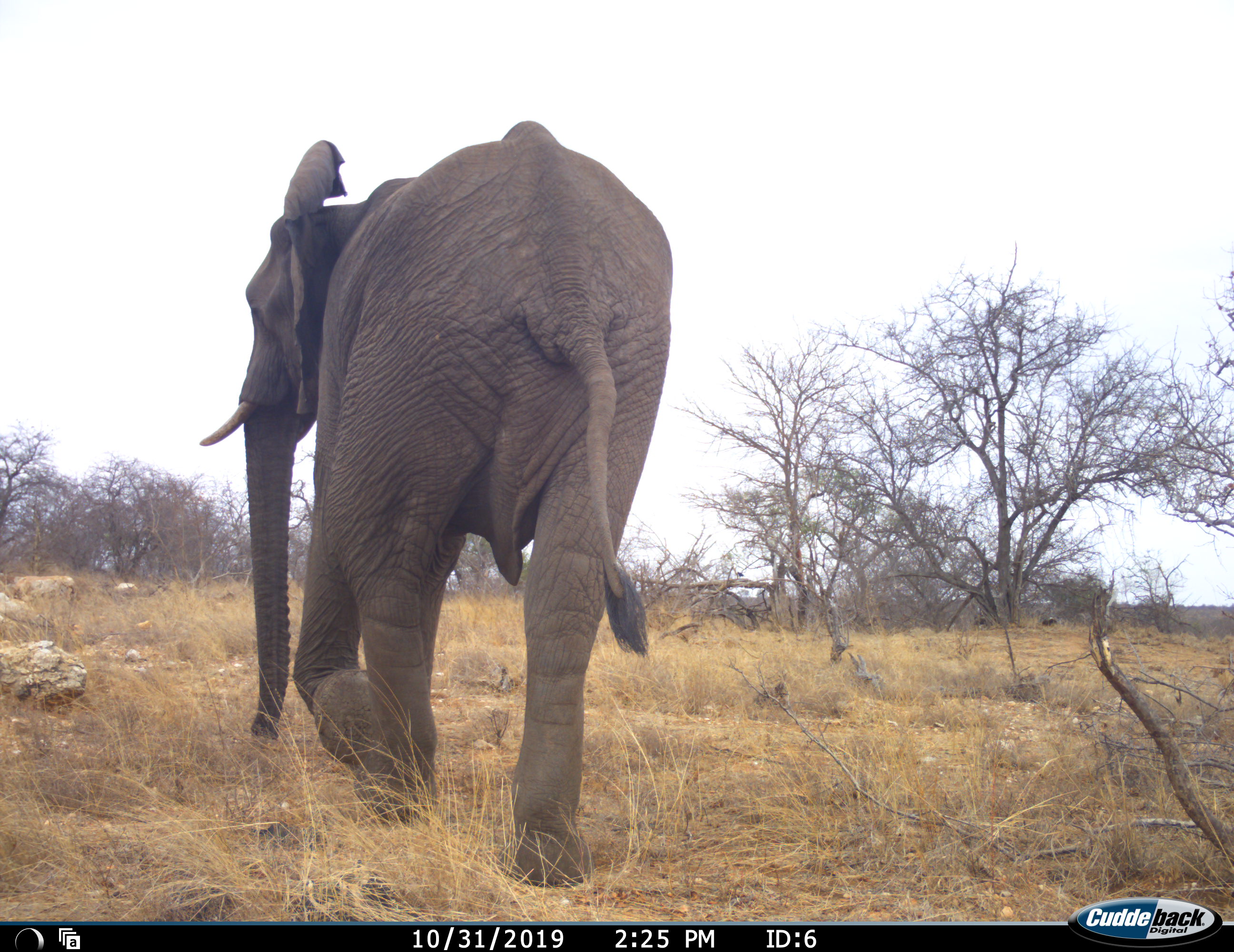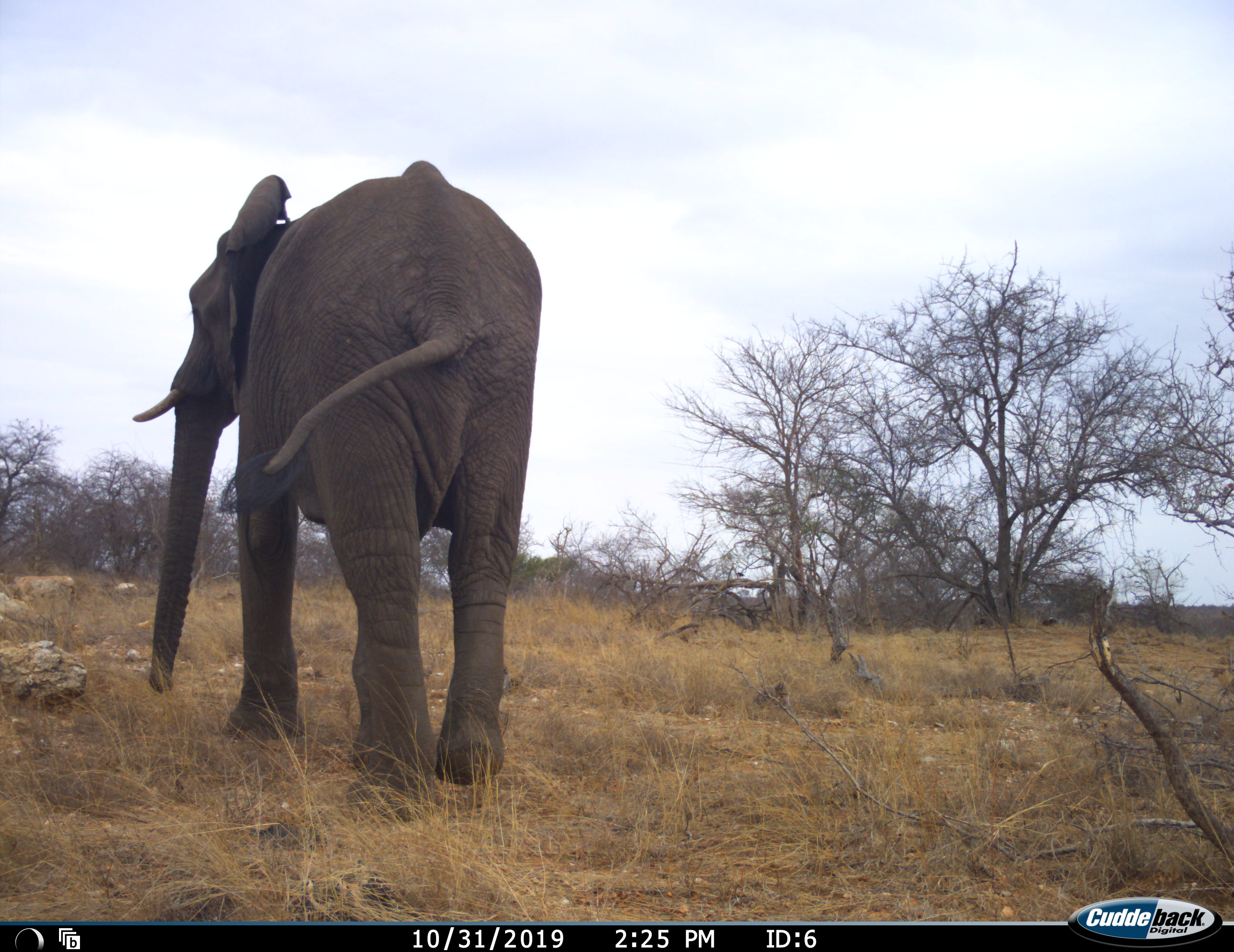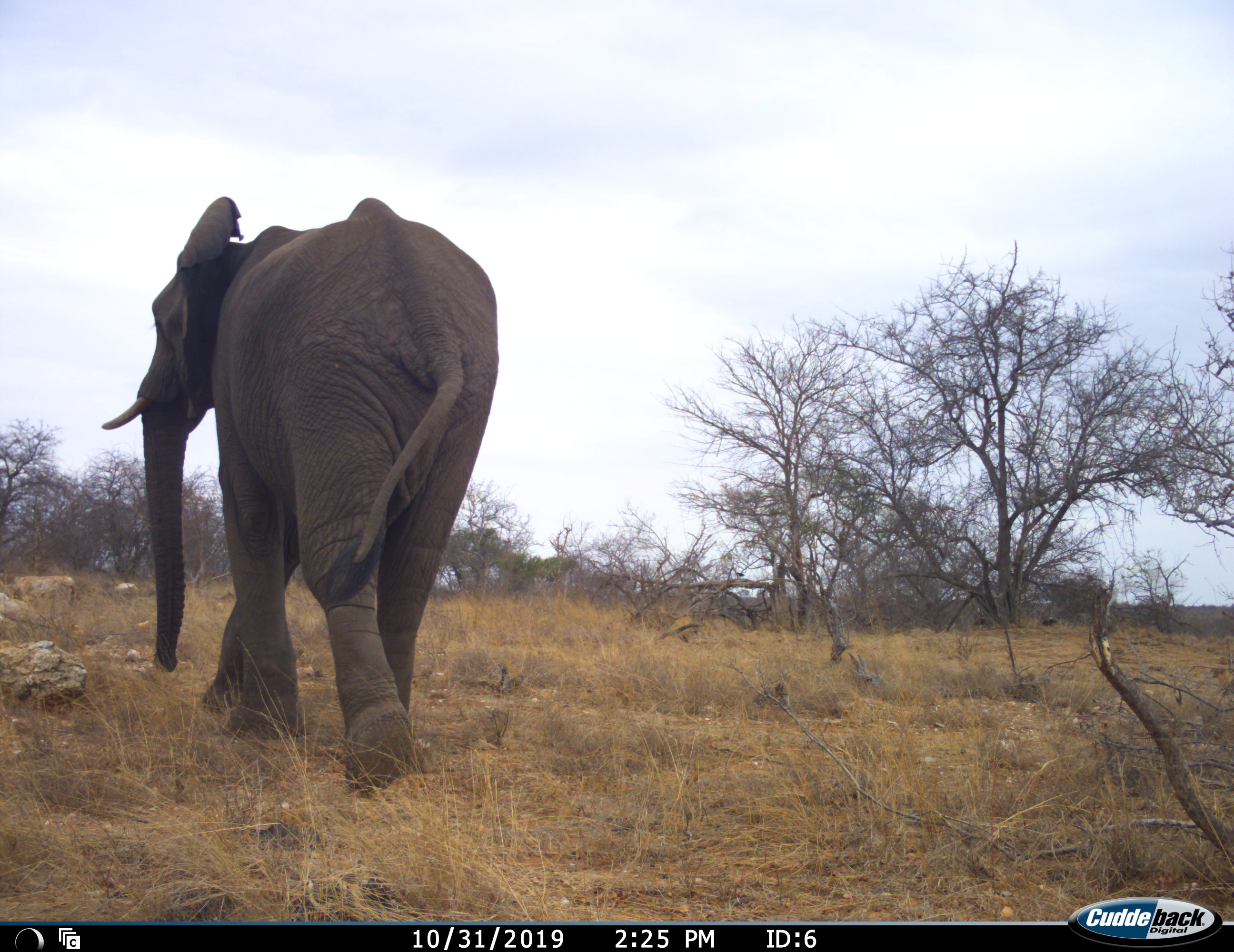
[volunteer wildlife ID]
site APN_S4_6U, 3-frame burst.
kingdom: Animalia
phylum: Chordata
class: Mammalia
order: Proboscidea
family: Elephantidae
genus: Loxodonta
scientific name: Loxodonta africana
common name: african bush elephant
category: elephant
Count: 1.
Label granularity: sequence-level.